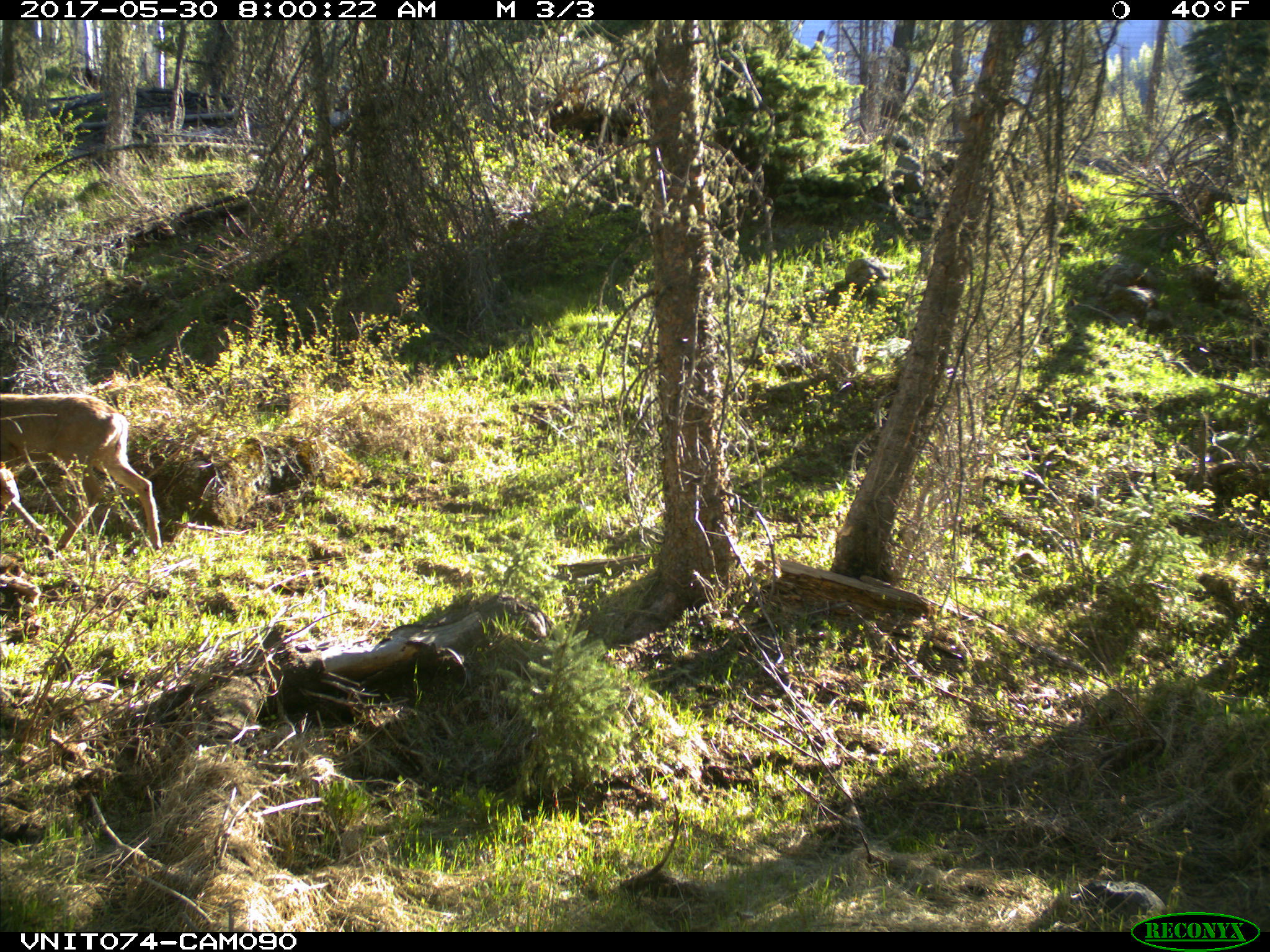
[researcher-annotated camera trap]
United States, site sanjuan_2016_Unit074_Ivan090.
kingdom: Animalia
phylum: Chordata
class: Mammalia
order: Artiodactyla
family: Cervidae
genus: Odocoileus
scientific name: Odocoileus hemionus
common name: mule deer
Odocoileus hemionus (mule deer).